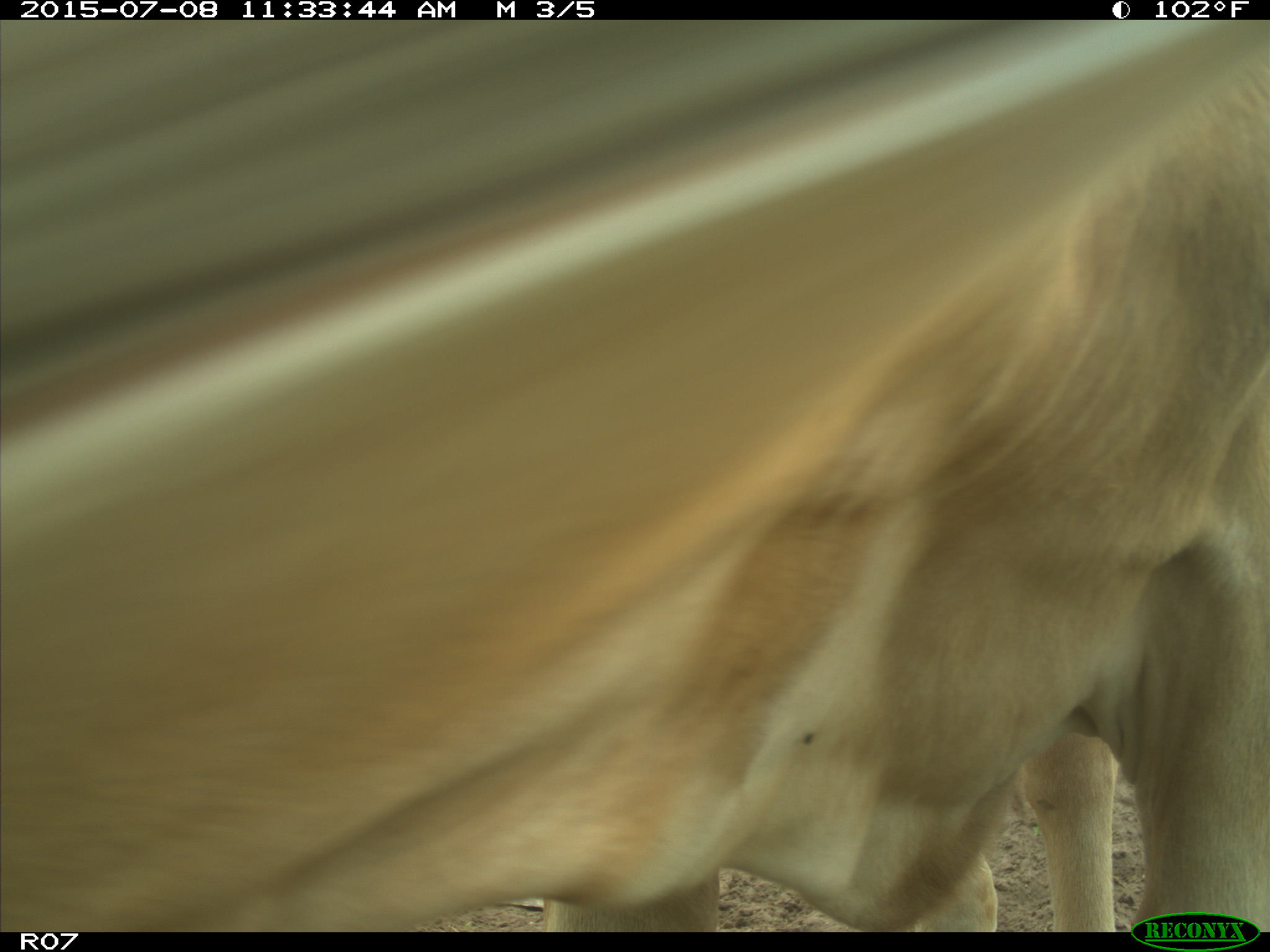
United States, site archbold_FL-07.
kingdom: Animalia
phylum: Chordata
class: Mammalia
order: Artiodactyla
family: Bovidae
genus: Bos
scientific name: Bos taurus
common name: domestic cow